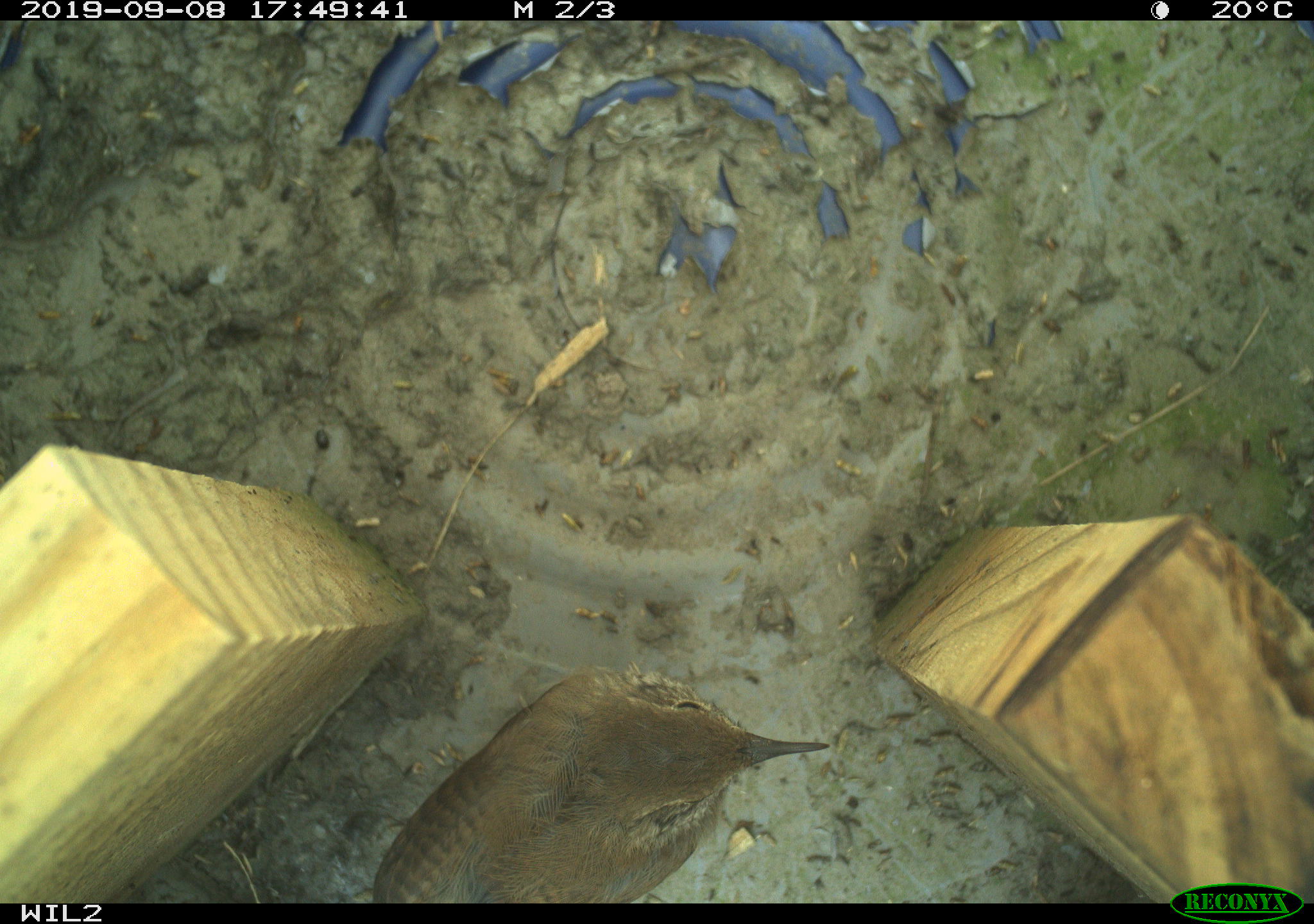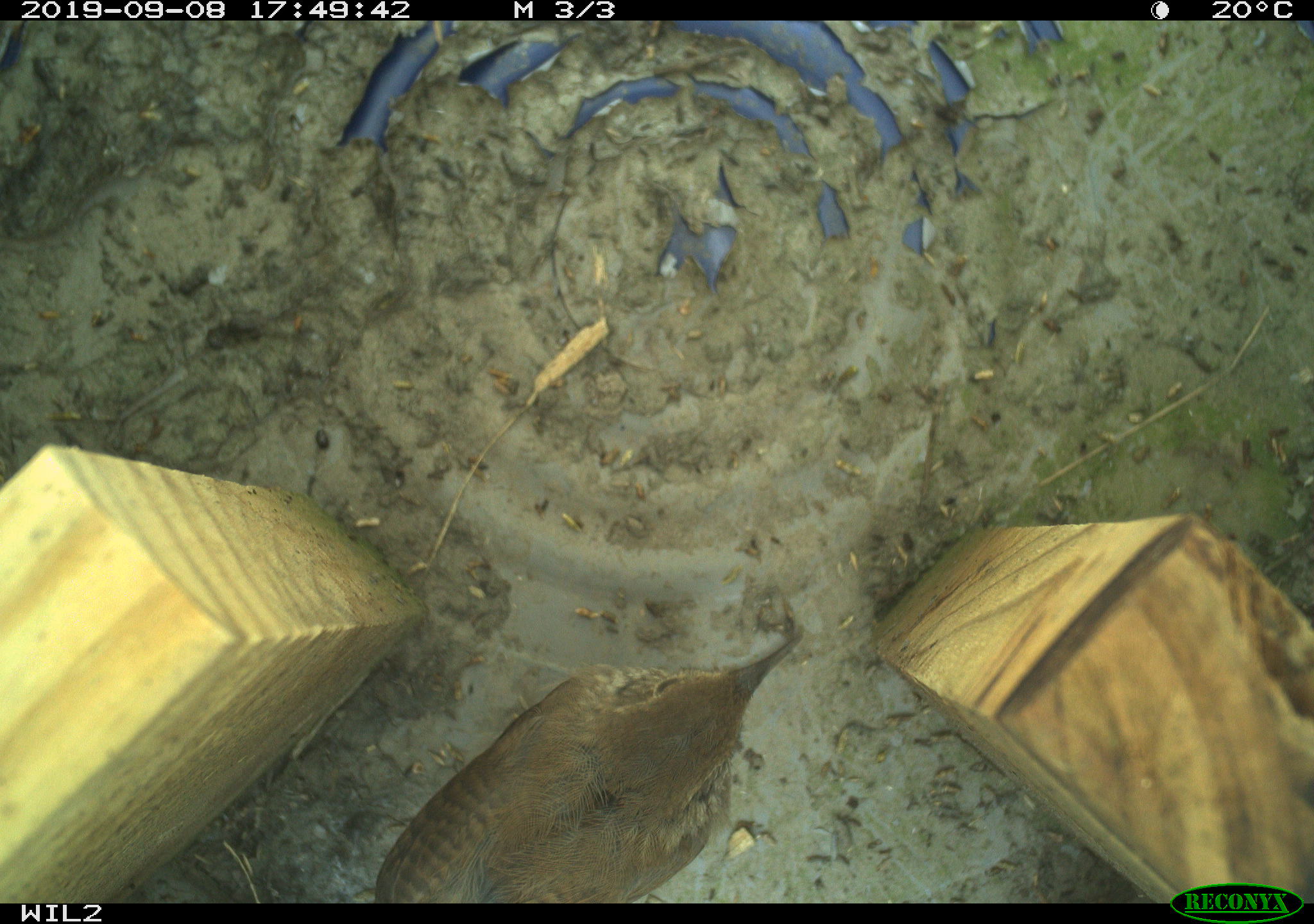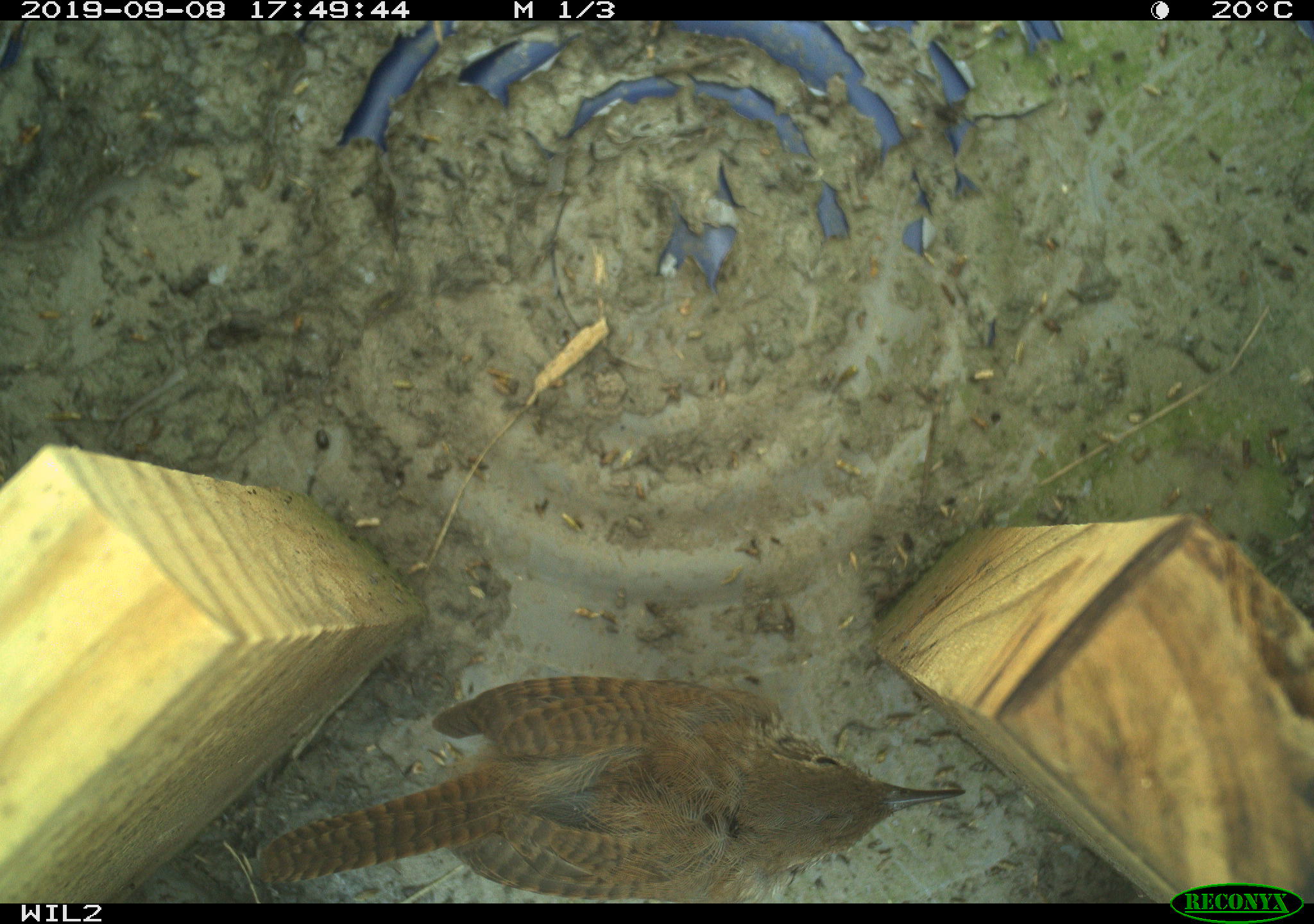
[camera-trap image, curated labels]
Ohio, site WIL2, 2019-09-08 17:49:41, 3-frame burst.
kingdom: Animalia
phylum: Chordata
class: Aves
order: Passeriformes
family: Troglodytidae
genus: Troglodytes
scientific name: Troglodytes aedon aedon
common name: northern house wren